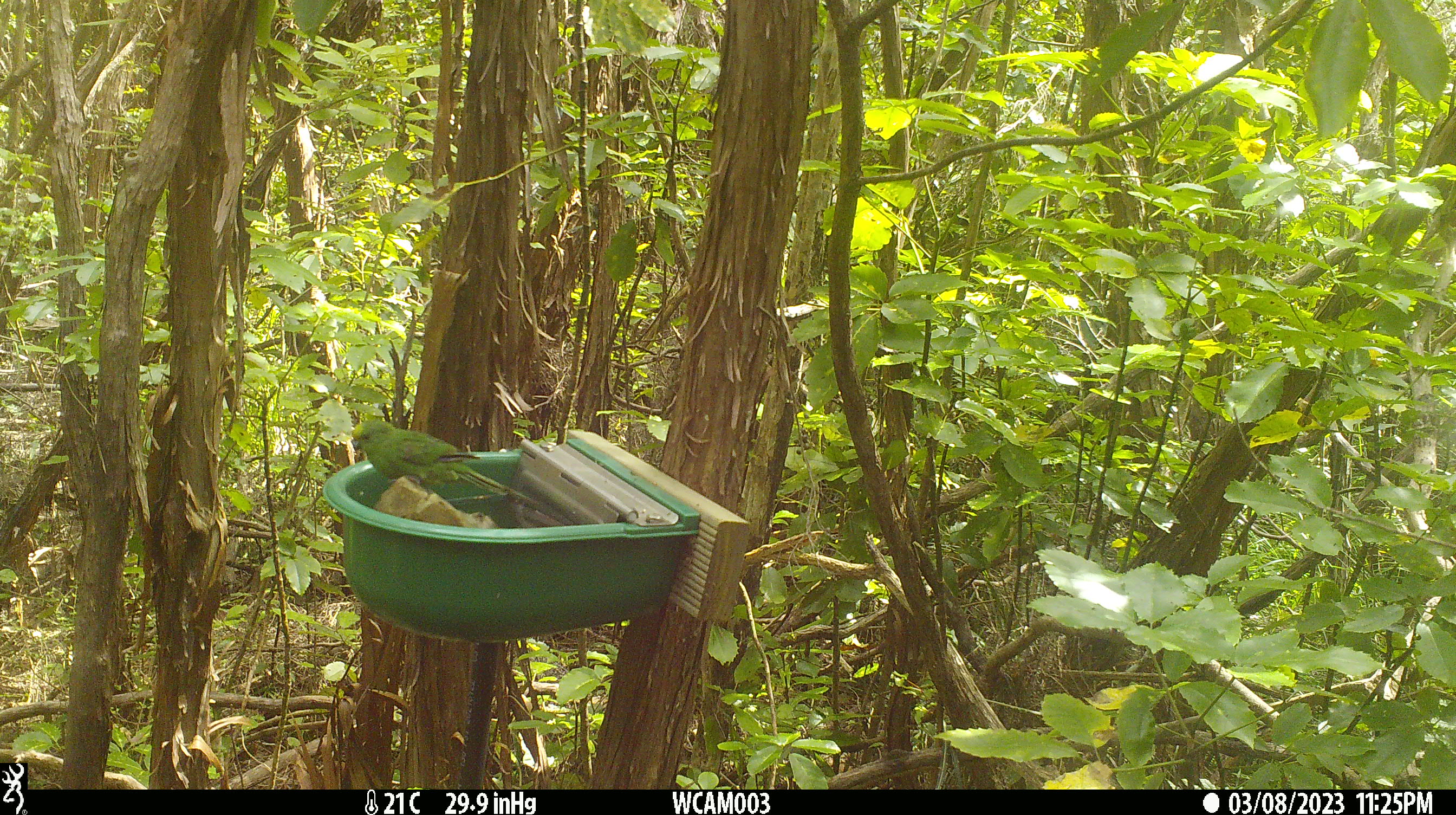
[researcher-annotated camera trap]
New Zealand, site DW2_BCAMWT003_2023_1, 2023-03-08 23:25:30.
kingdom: Animalia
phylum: Chordata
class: Aves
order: Psittaciformes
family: Psittaculidae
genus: Cyanoramphus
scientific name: Cyanoramphus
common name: parakeet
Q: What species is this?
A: Parakeet (Cyanoramphus).